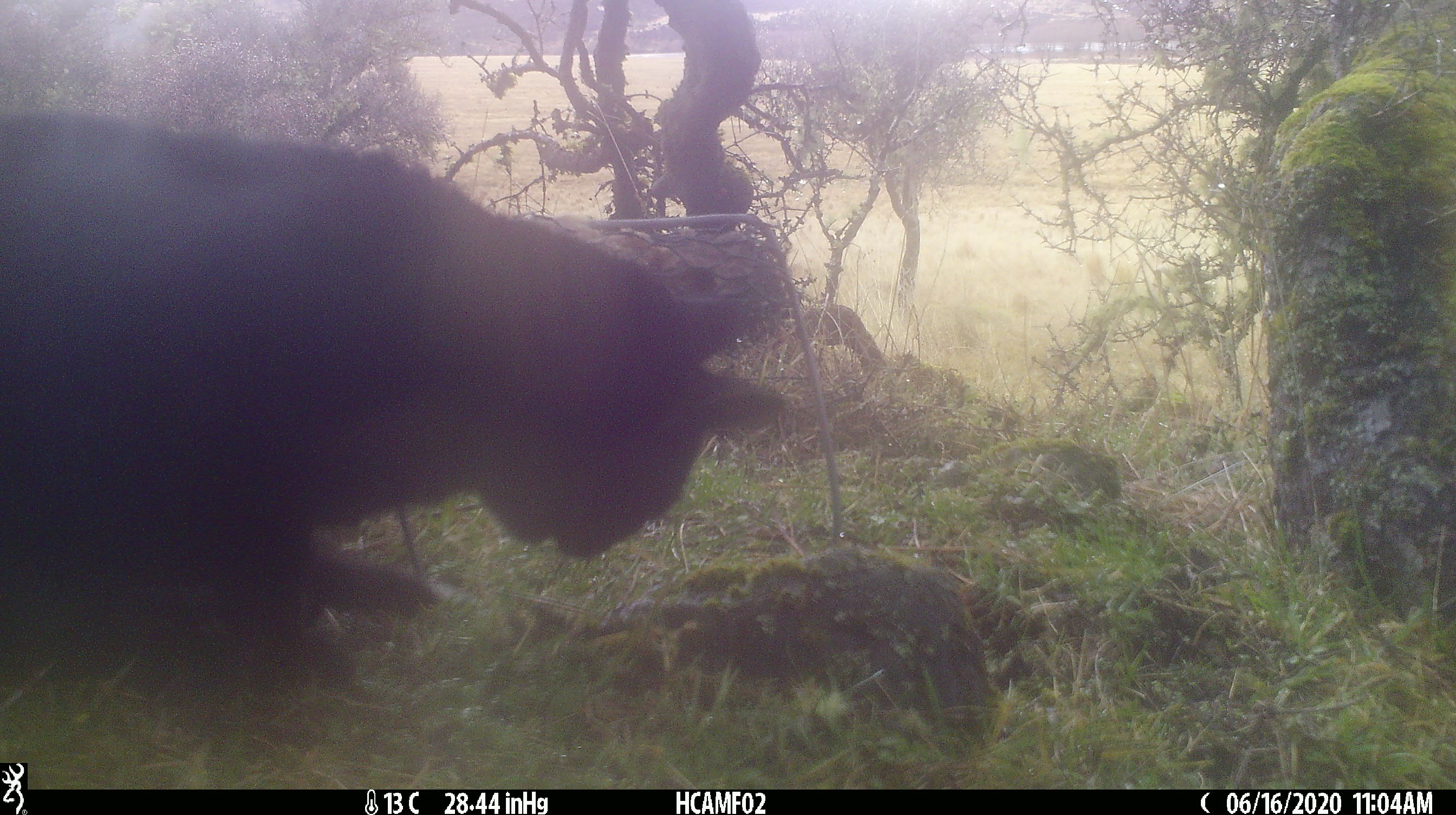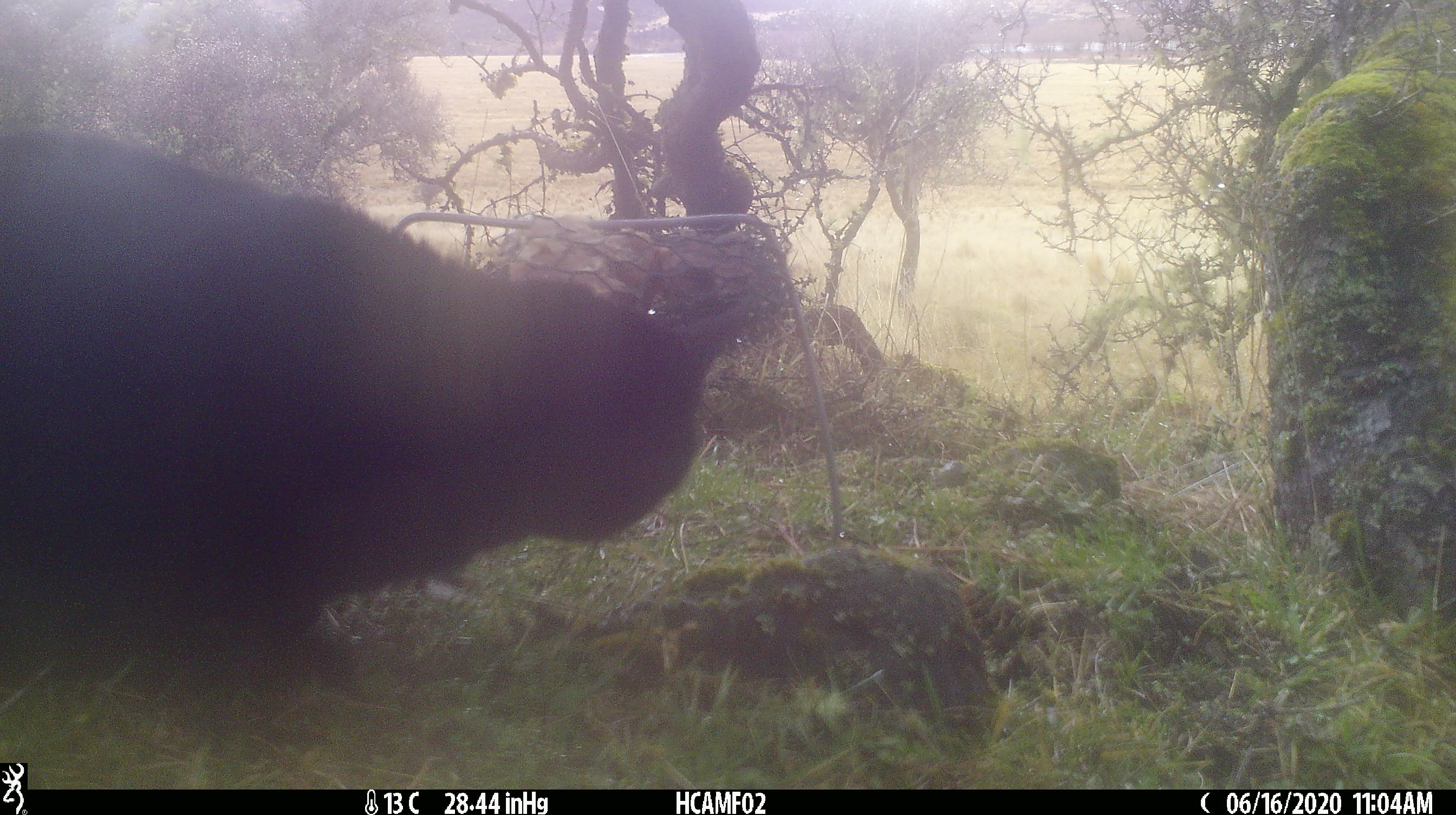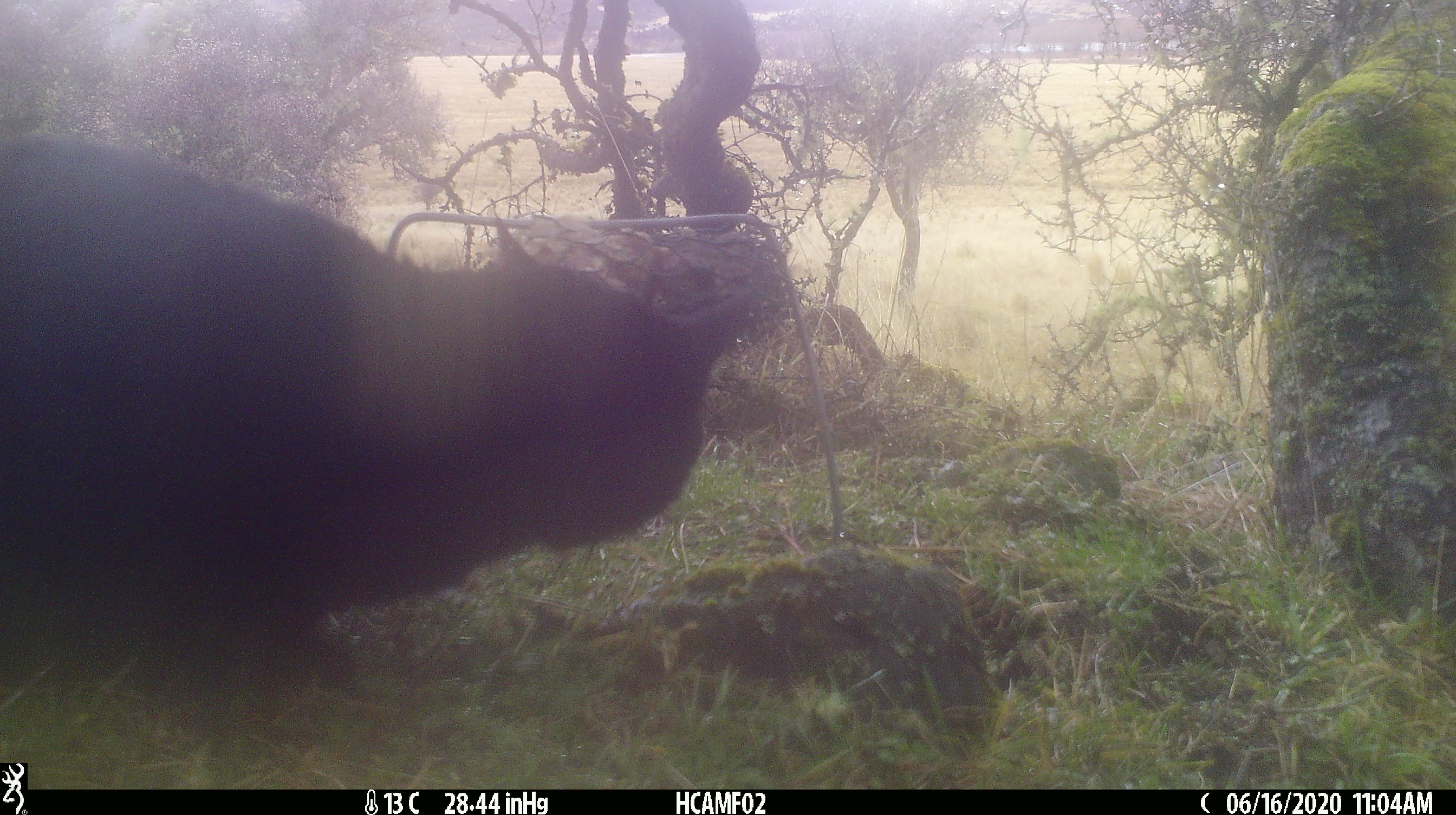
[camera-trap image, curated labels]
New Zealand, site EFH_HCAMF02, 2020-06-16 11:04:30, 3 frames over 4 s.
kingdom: Animalia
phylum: Chordata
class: Mammalia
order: Carnivora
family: Felidae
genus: Felis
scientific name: Felis catus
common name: domestic cat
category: cat